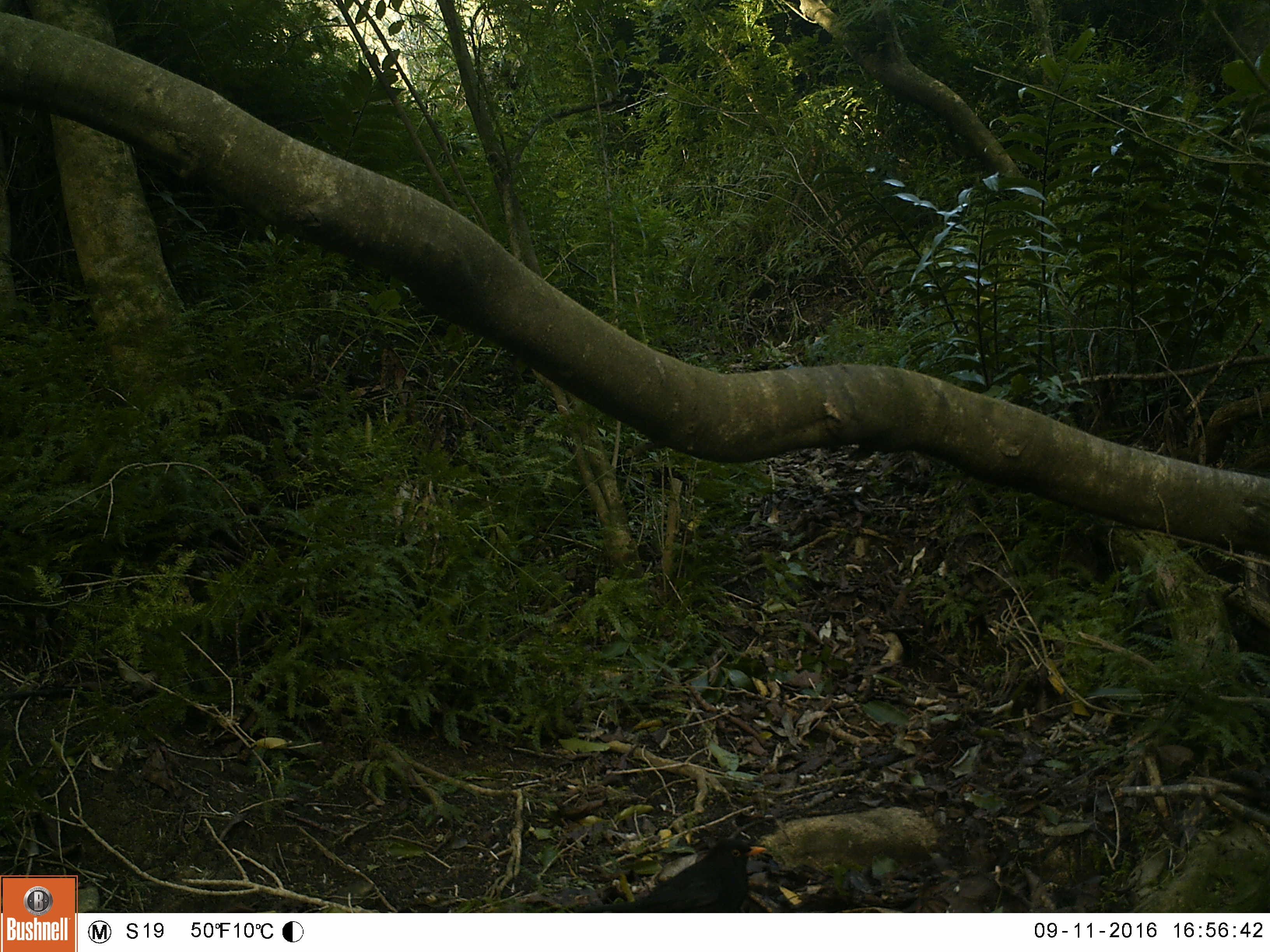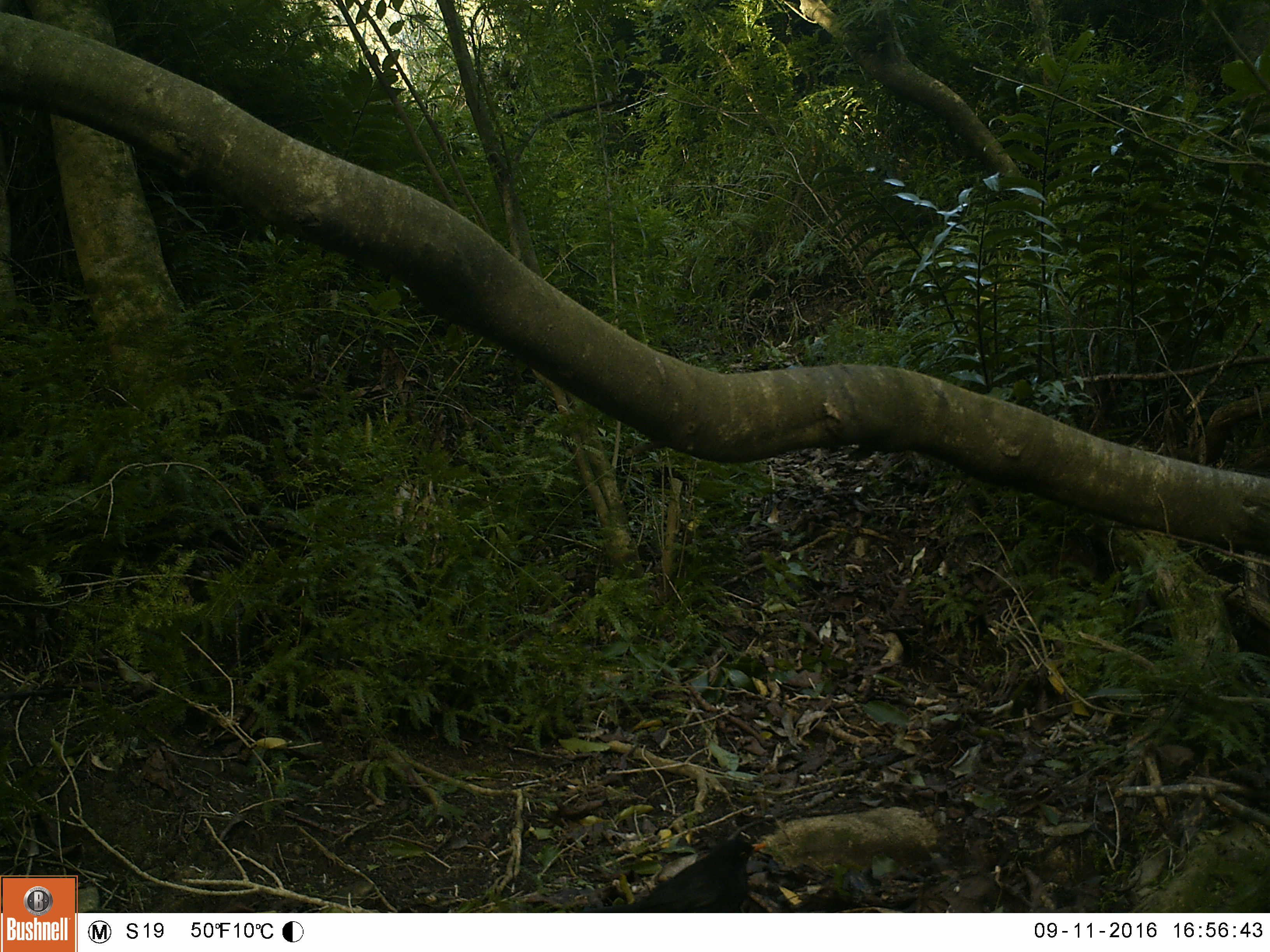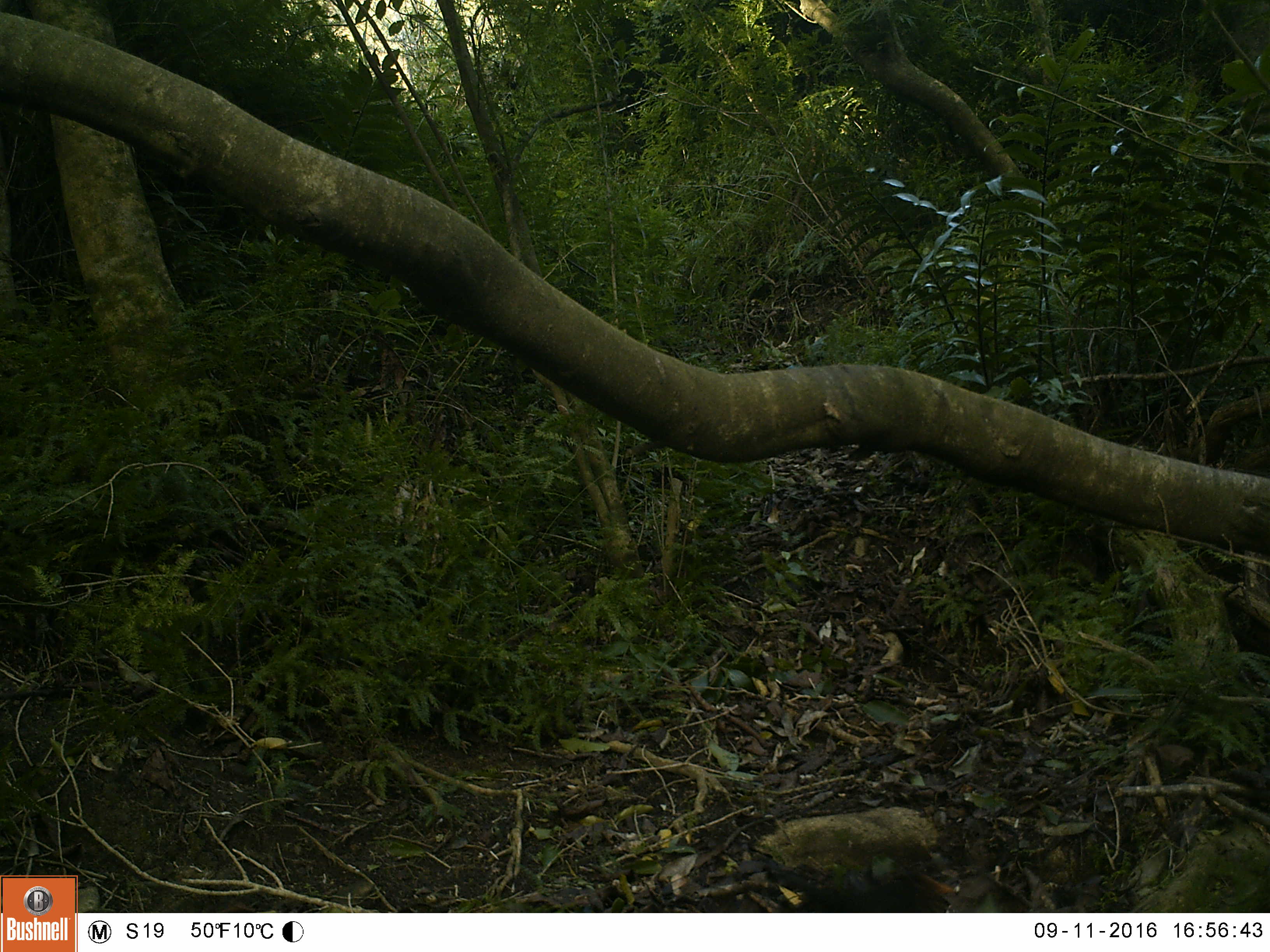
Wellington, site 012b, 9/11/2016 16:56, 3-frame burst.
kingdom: Animalia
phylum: Chordata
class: Aves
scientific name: Aves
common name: bird